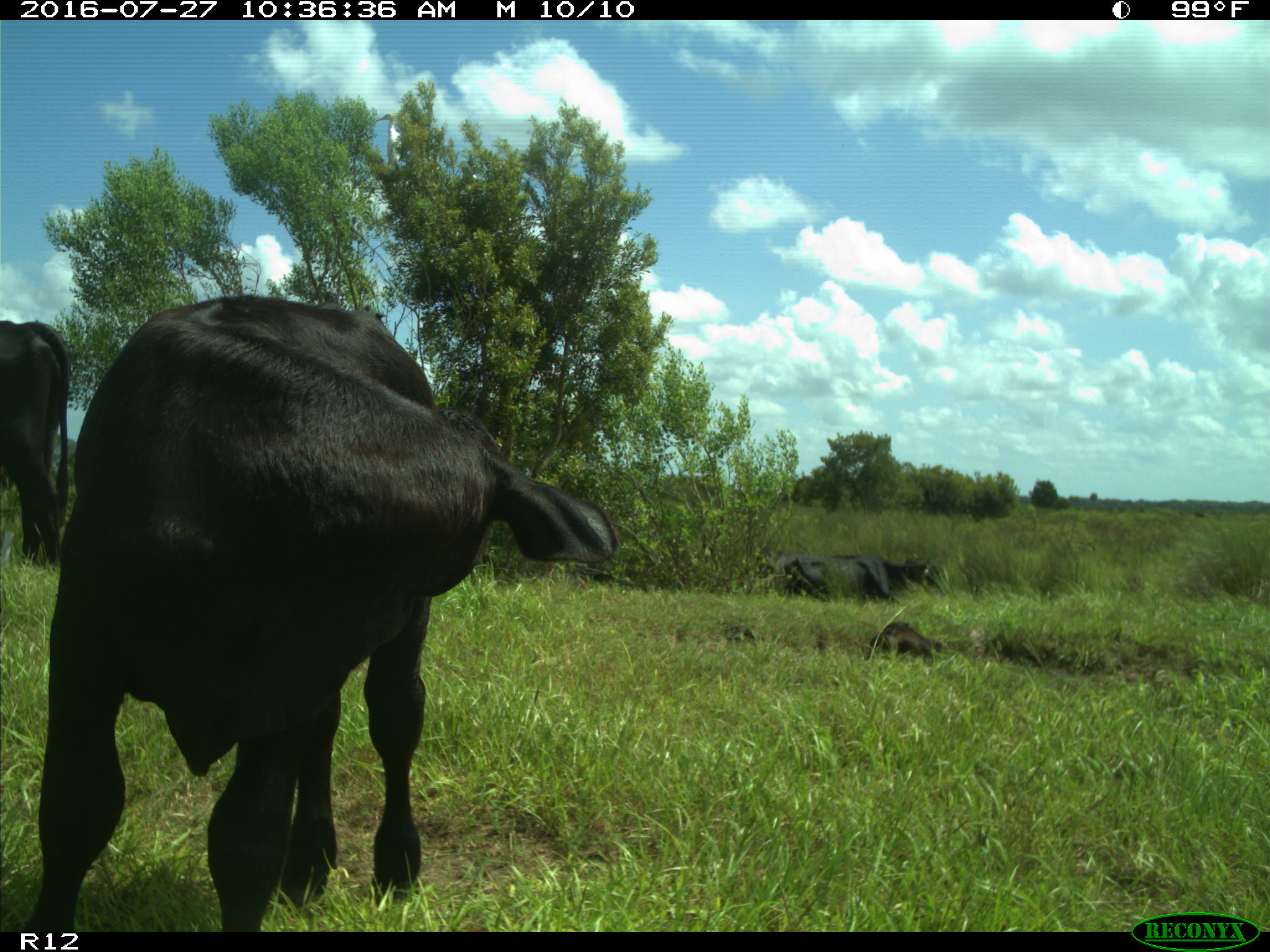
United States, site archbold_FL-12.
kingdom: Animalia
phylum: Chordata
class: Mammalia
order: Artiodactyla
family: Bovidae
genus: Bos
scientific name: Bos taurus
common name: domestic cow